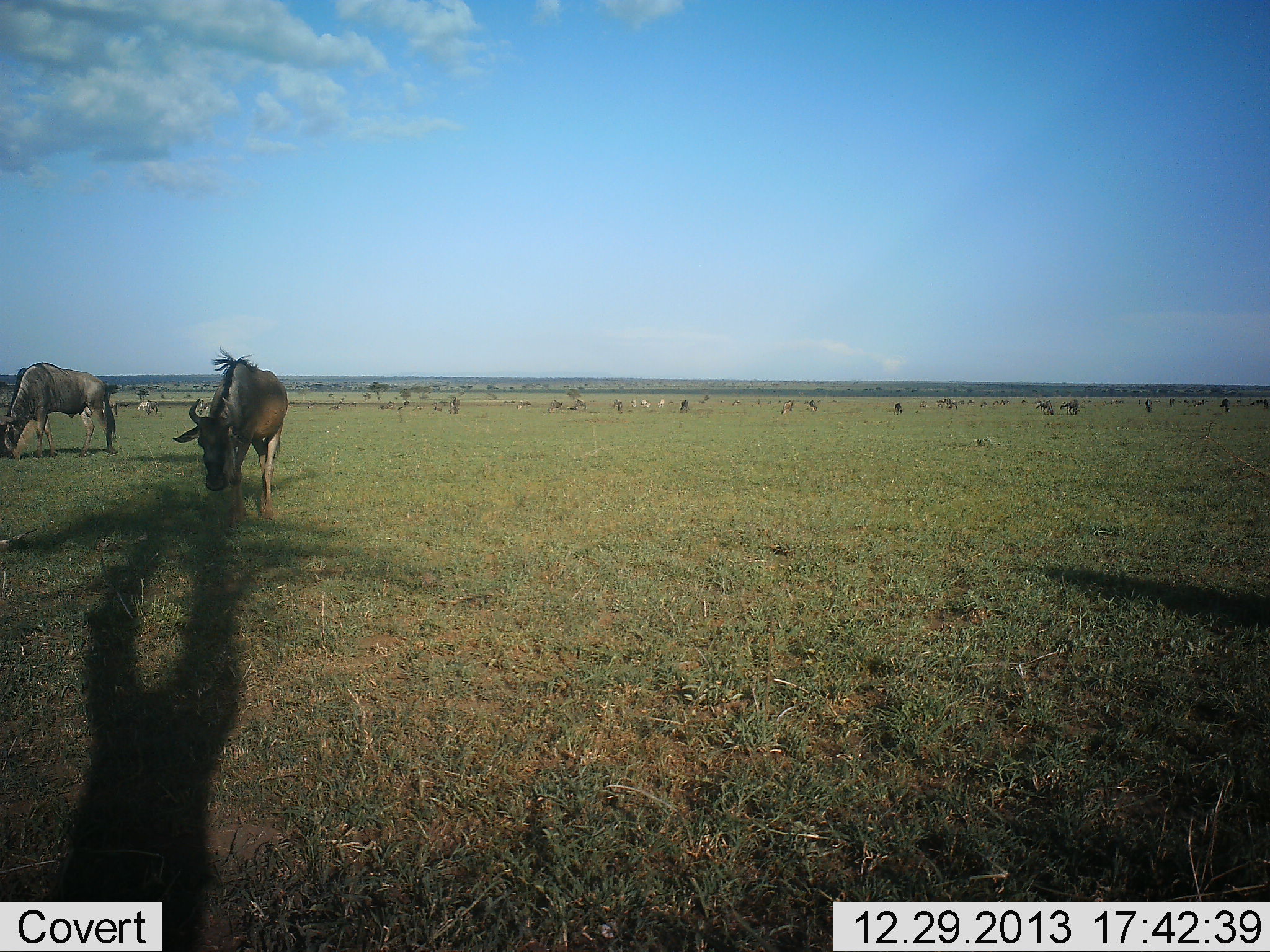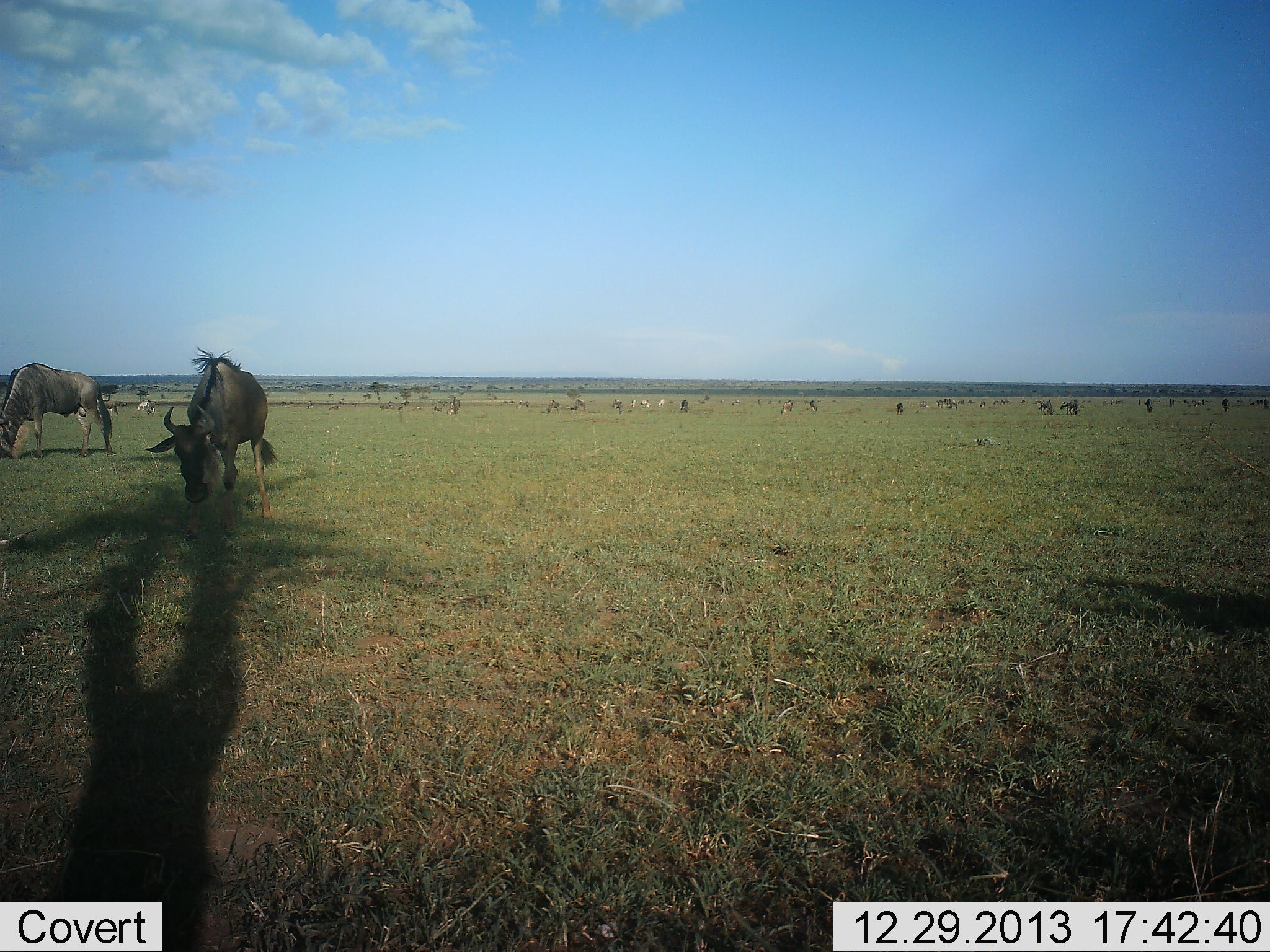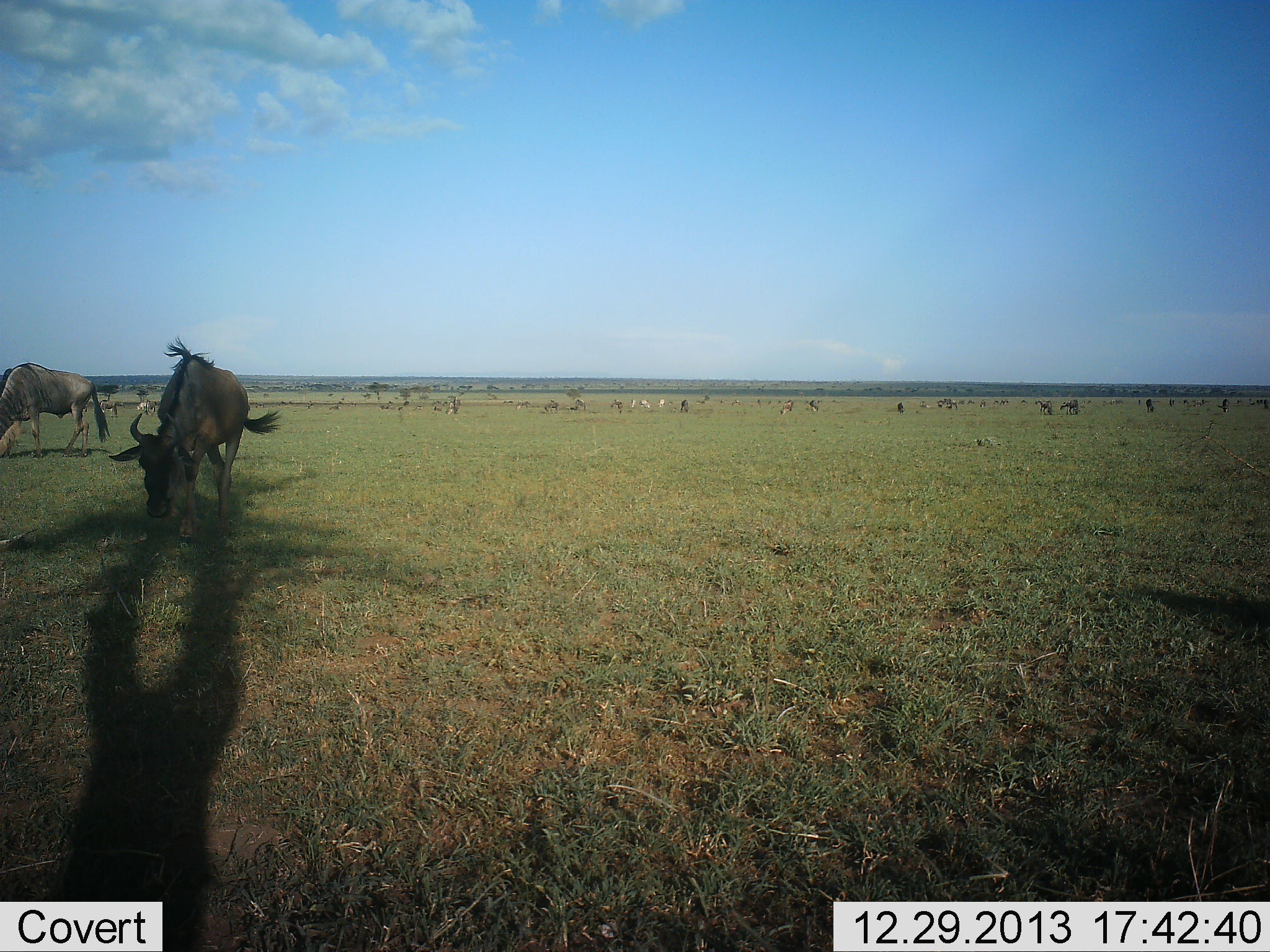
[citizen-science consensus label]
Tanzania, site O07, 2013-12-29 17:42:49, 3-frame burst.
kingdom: Animalia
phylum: Chordata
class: Mammalia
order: Artiodactyla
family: Bovidae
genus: Connochaetes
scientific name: Connochaetes taurinus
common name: blue wildebeest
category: wildebeest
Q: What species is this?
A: Wildebeest (blue wildebeest) (Connochaetes taurinus).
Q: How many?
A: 2.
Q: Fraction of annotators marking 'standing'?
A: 18%.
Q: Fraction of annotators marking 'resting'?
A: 9%.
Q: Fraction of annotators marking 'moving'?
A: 36%.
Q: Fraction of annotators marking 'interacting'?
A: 0%.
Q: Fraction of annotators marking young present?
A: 0%.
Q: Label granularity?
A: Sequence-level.